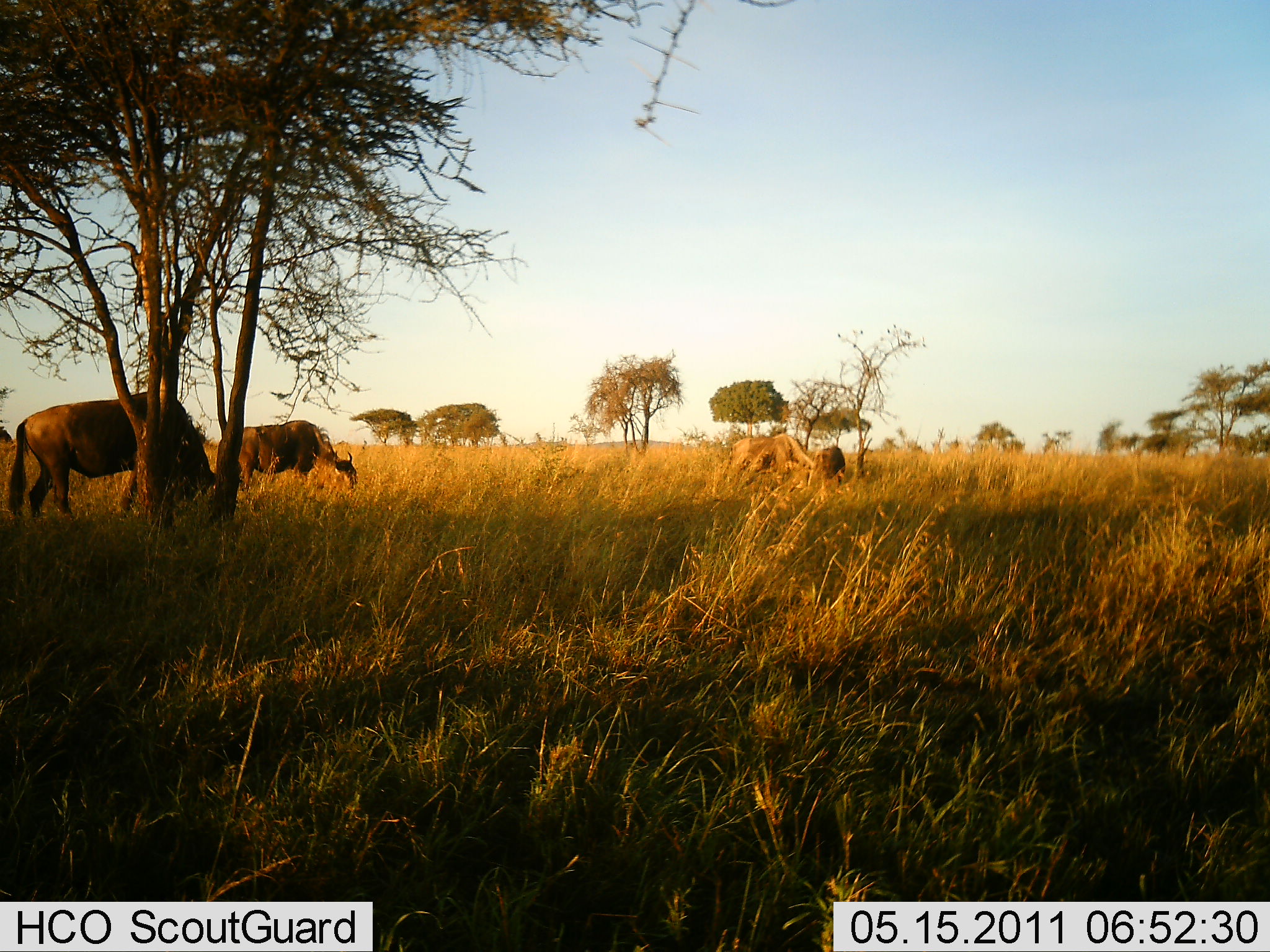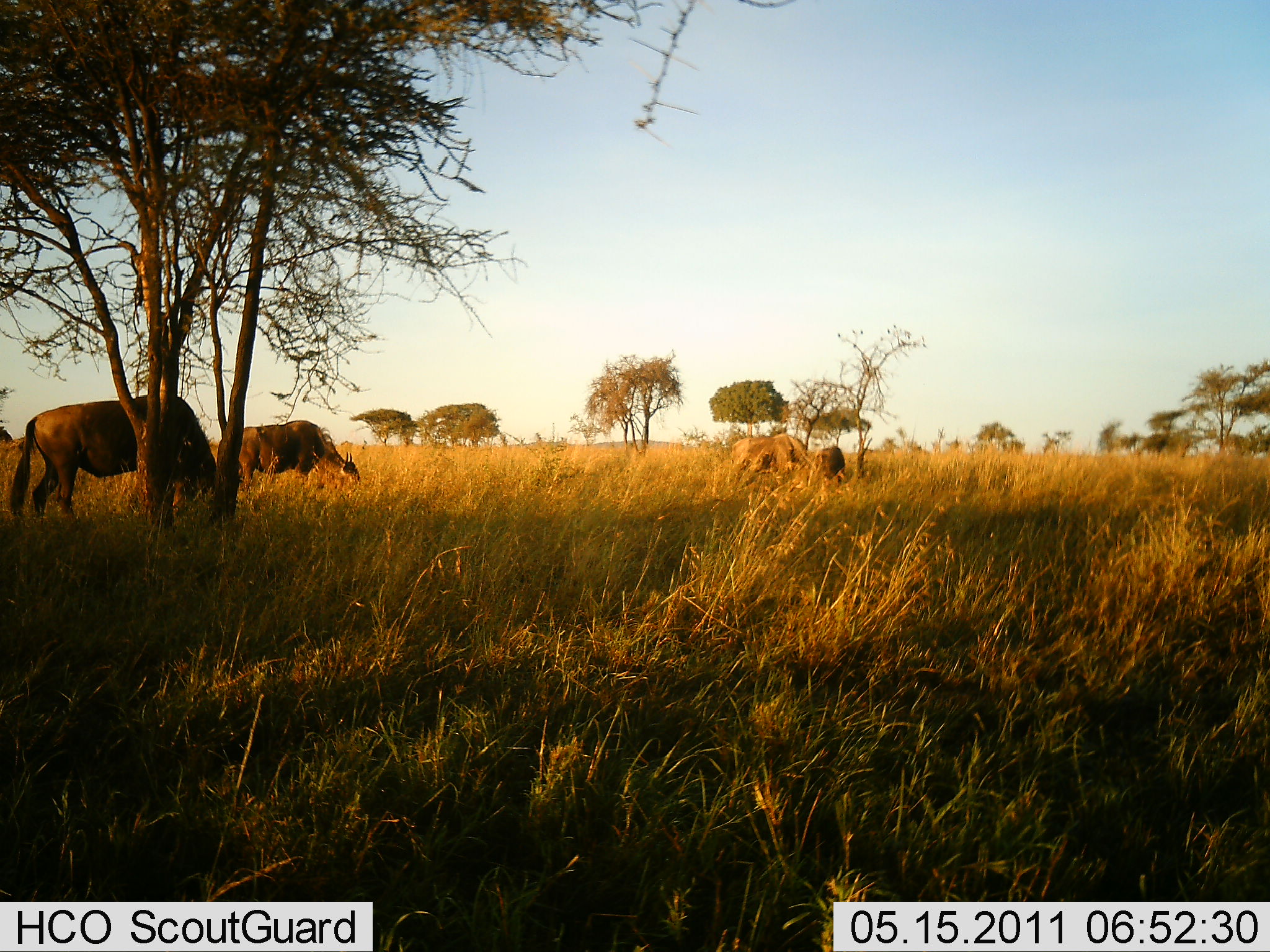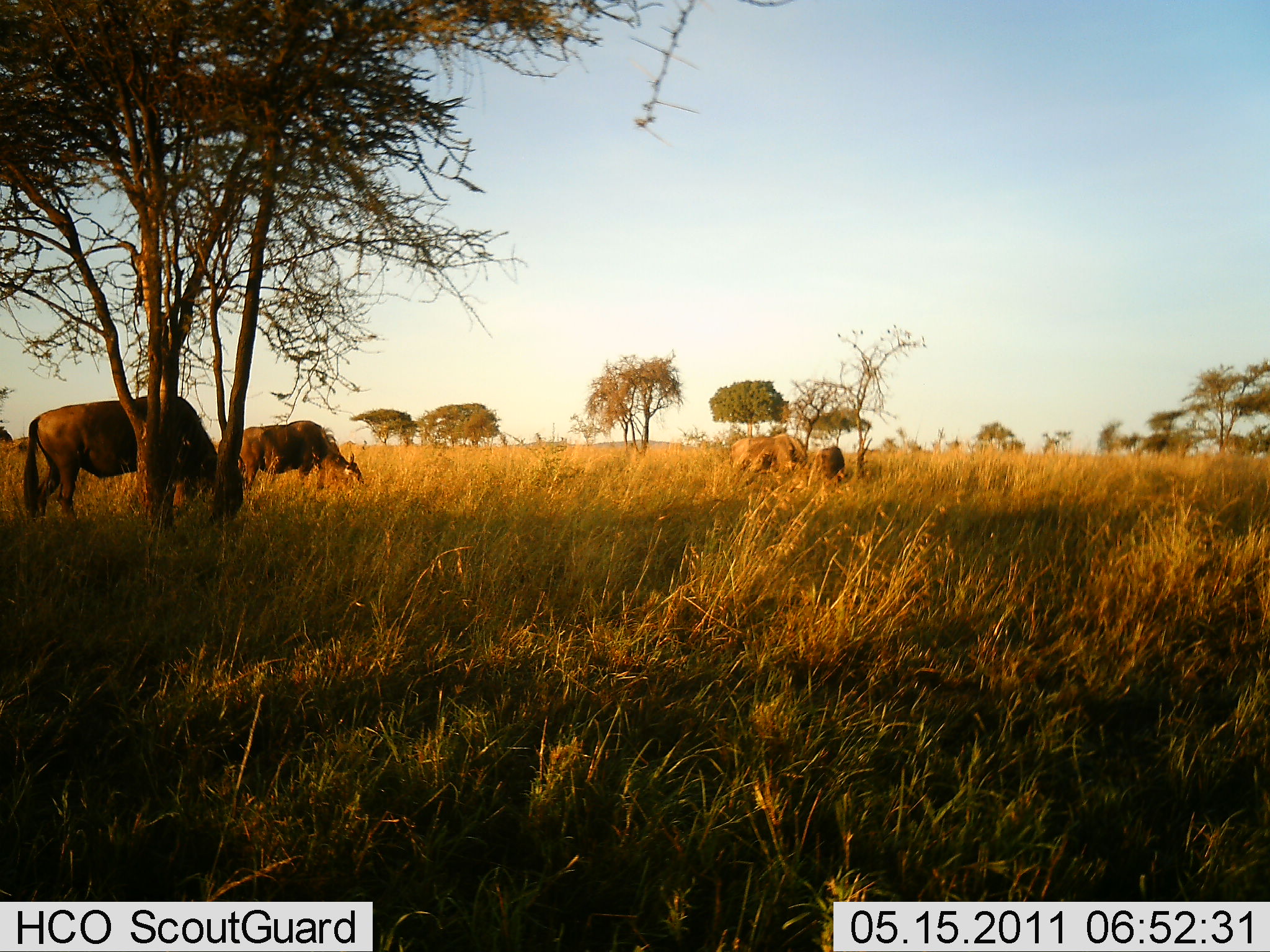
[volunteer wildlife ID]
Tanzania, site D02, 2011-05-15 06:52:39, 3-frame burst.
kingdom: Animalia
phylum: Chordata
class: Mammalia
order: Artiodactyla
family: Bovidae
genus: Connochaetes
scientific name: Connochaetes taurinus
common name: blue wildebeest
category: wildebeest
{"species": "wildebeest (blue wildebeest) (Connochaetes taurinus)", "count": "3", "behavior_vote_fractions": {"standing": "20%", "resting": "13%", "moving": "7%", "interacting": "0%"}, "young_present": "0%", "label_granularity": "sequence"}